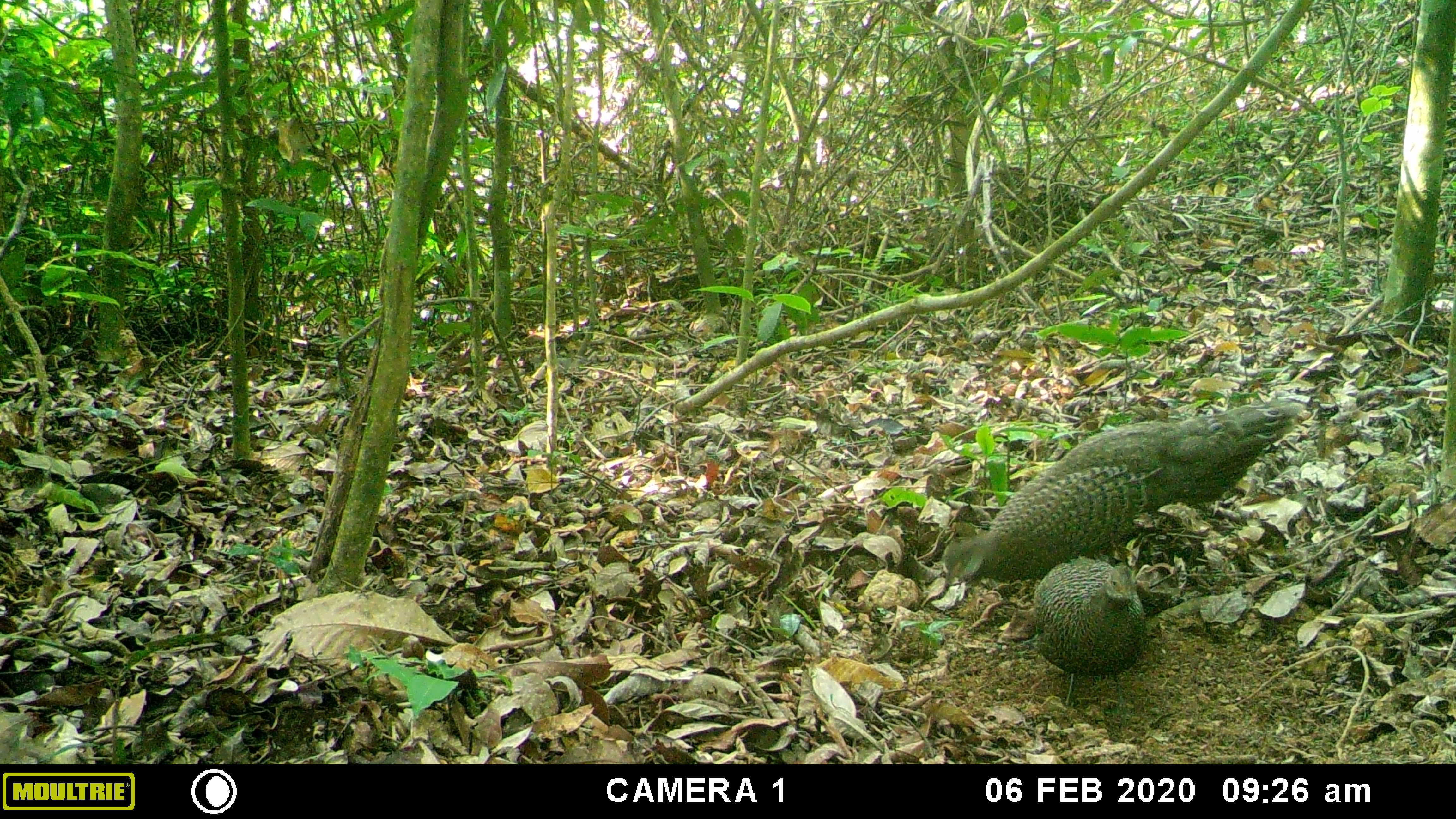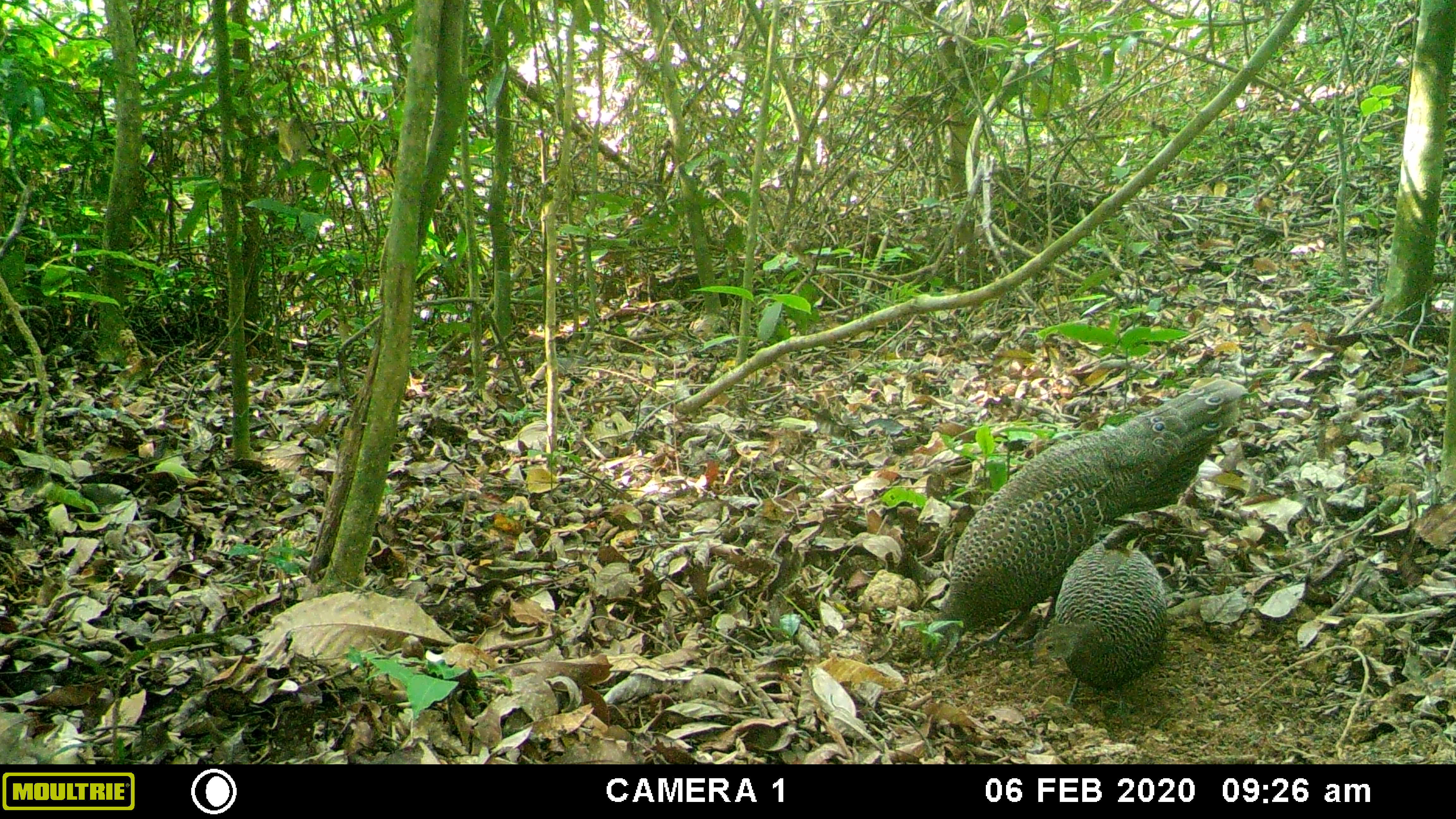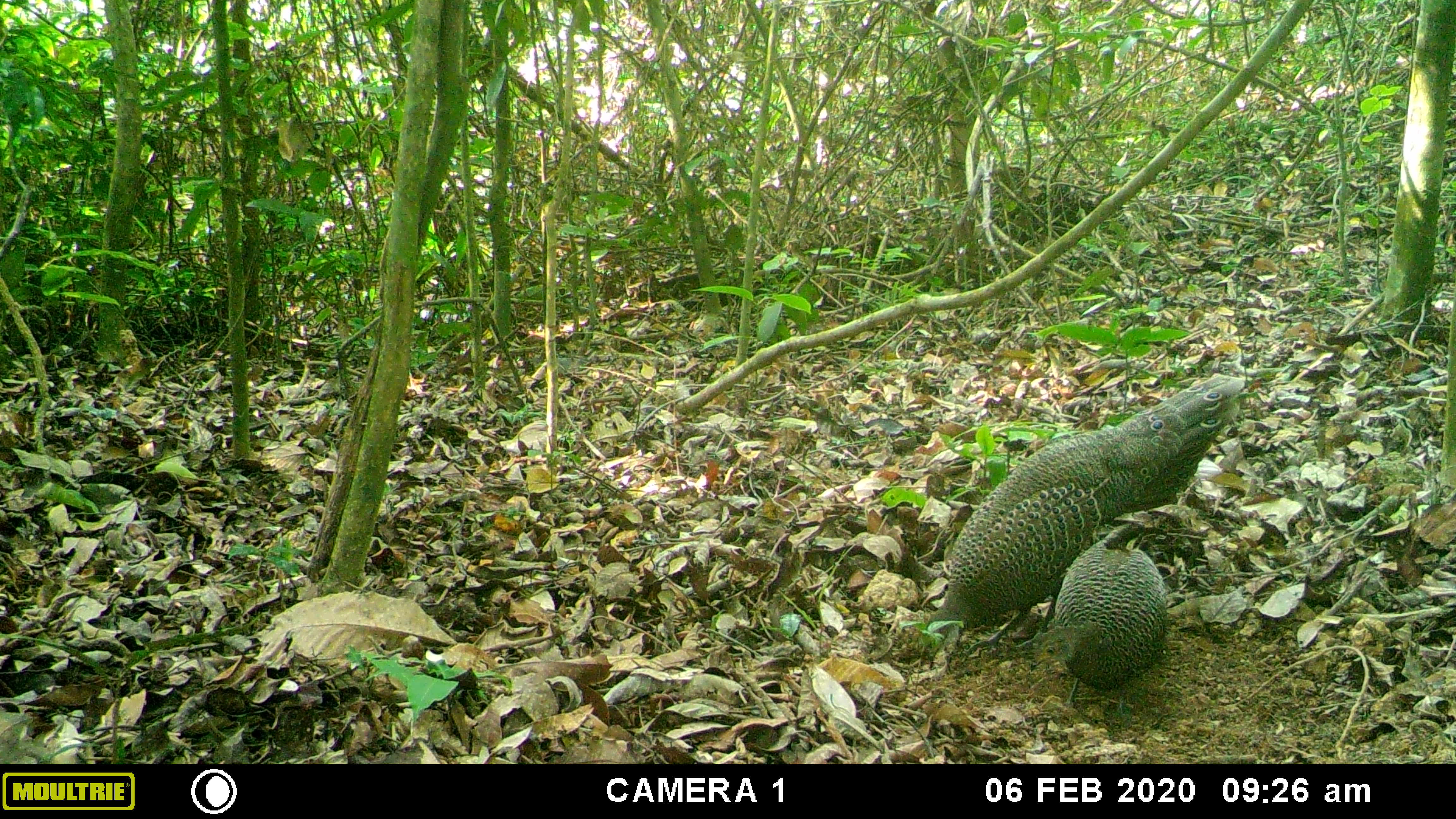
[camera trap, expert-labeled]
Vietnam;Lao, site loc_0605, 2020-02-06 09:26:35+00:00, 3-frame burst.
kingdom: Animalia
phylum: Chordata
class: Aves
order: Galliformes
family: Phasianidae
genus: Polyplectron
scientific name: Polyplectron bicalcaratum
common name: gray peacock-pheasant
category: grey peacock pheasant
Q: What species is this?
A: Grey peacock pheasant (gray peacock-pheasant) (Polyplectron bicalcaratum).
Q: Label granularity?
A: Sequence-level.